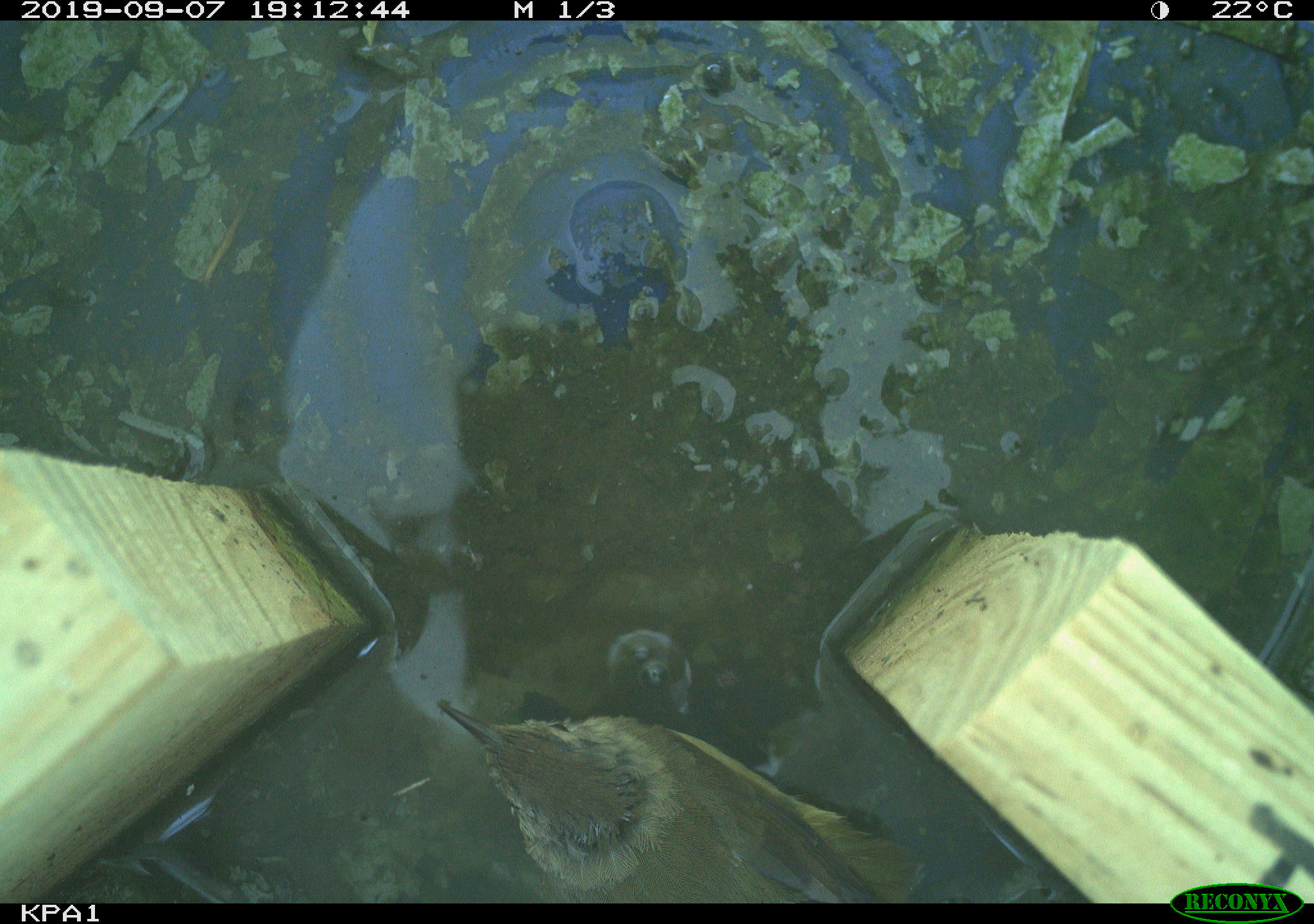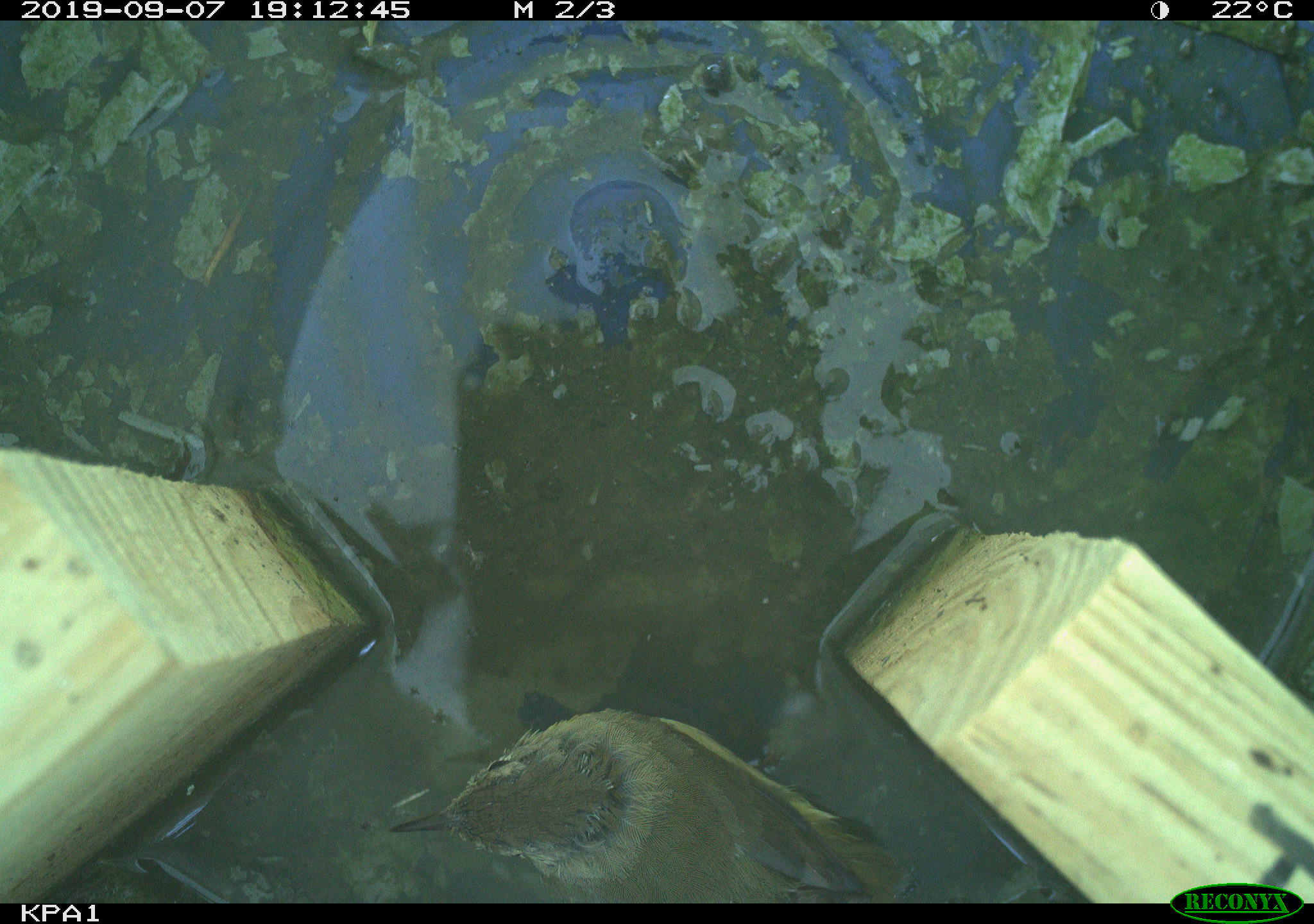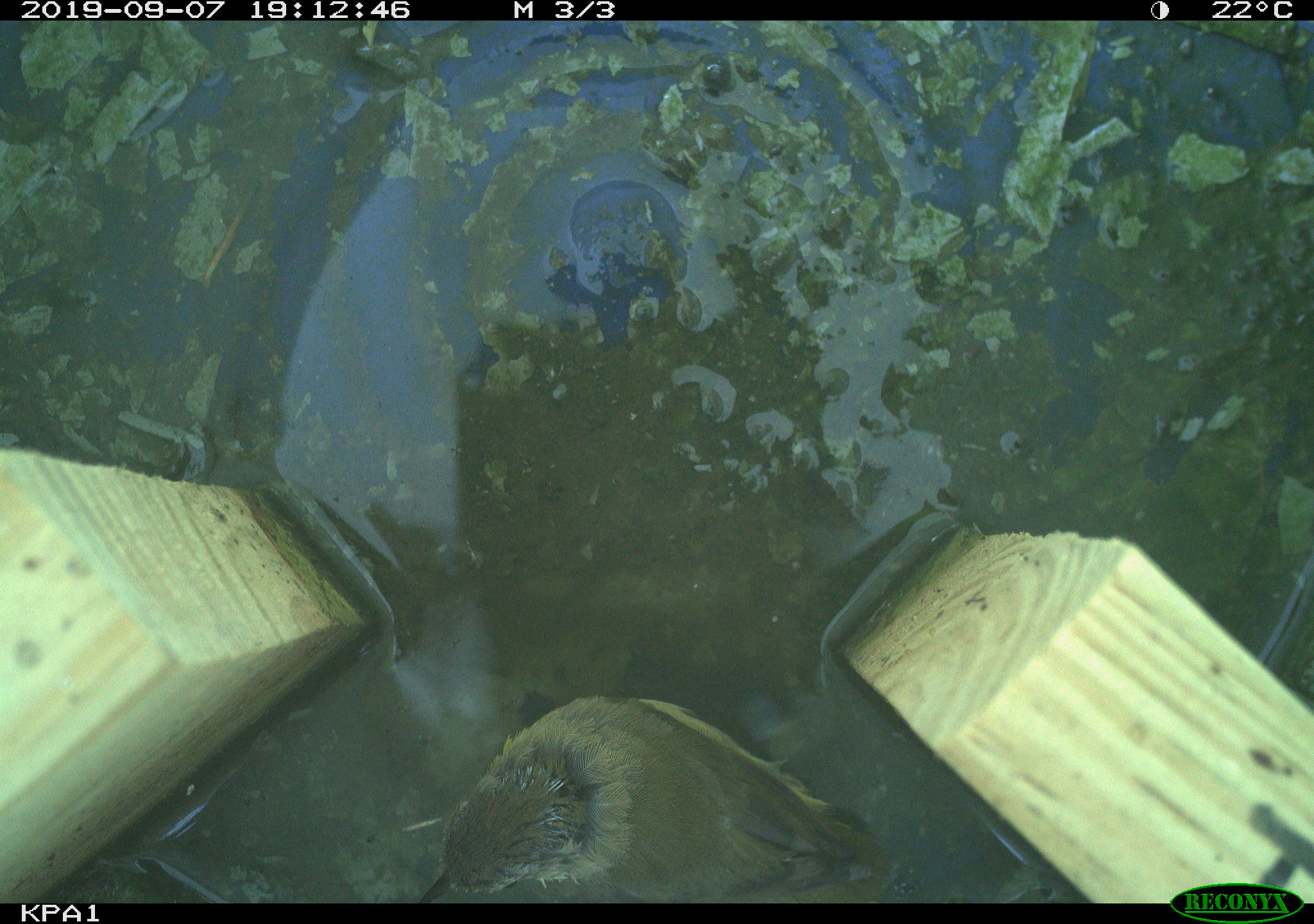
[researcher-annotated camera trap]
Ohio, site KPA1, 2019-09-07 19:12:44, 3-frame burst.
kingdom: Animalia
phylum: Chordata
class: Aves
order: Passeriformes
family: Parulidae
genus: Geothlypis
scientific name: Geothlypis trichas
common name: common yellowthroat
Common yellowthroat (Geothlypis trichas).